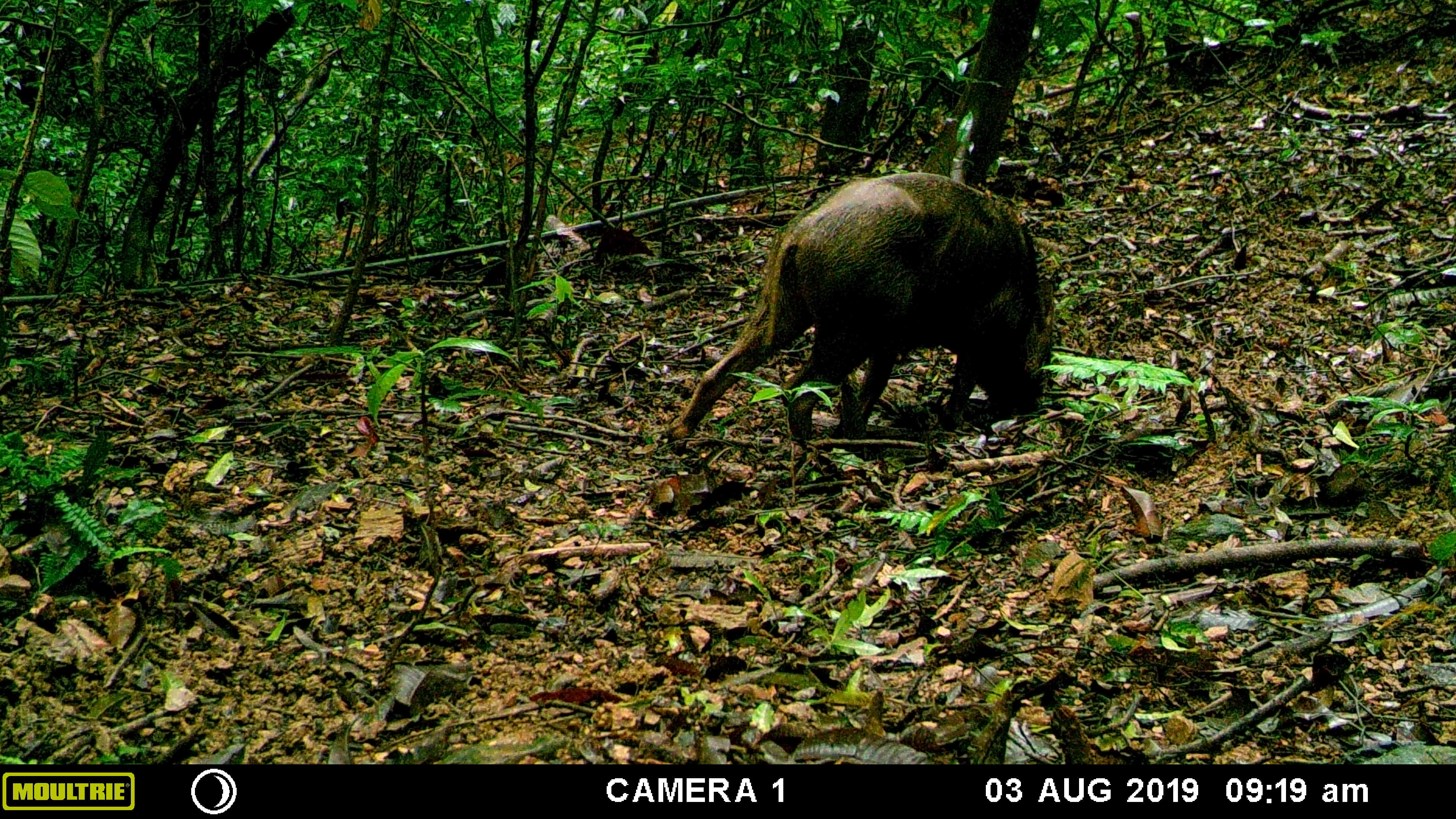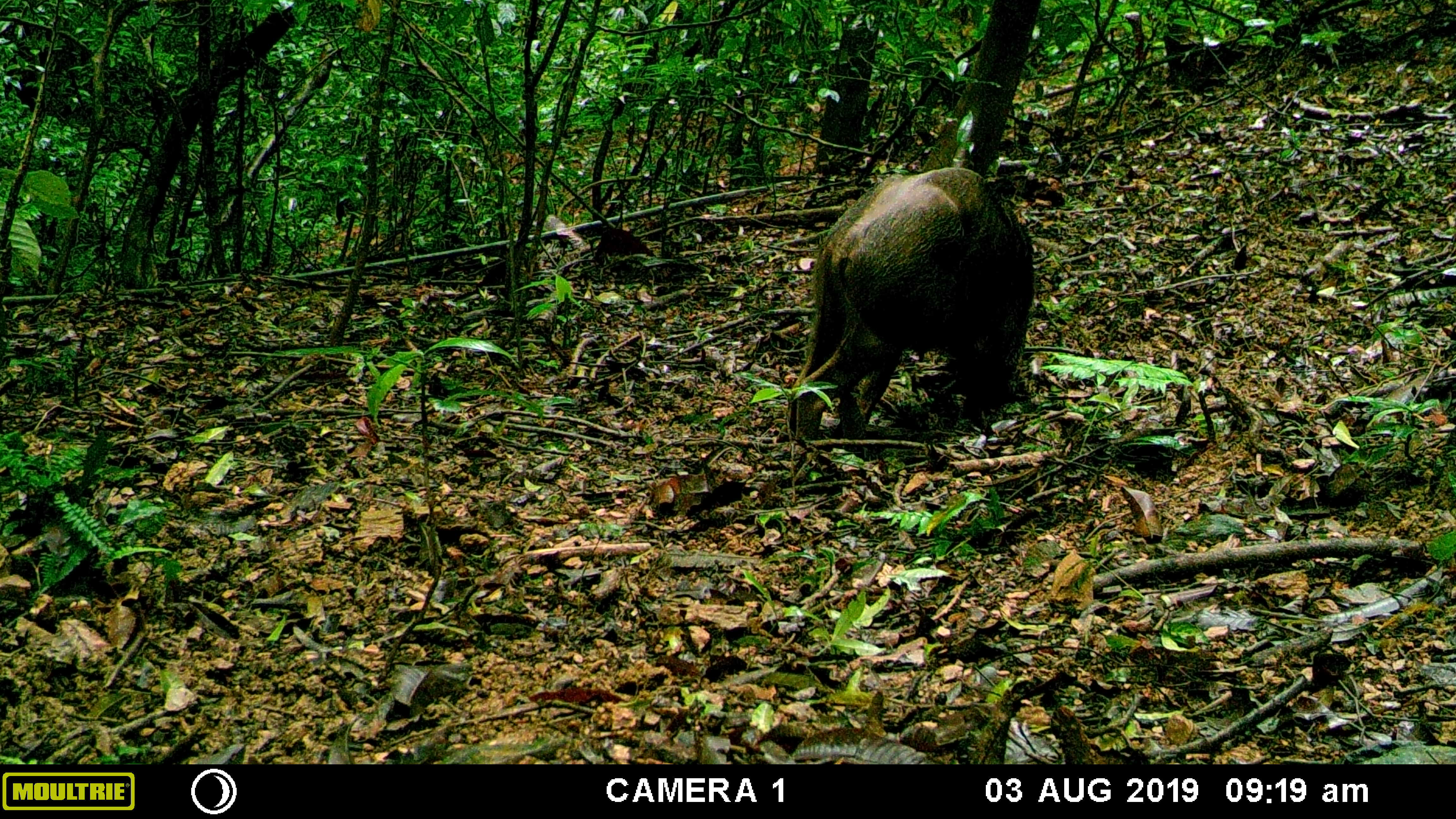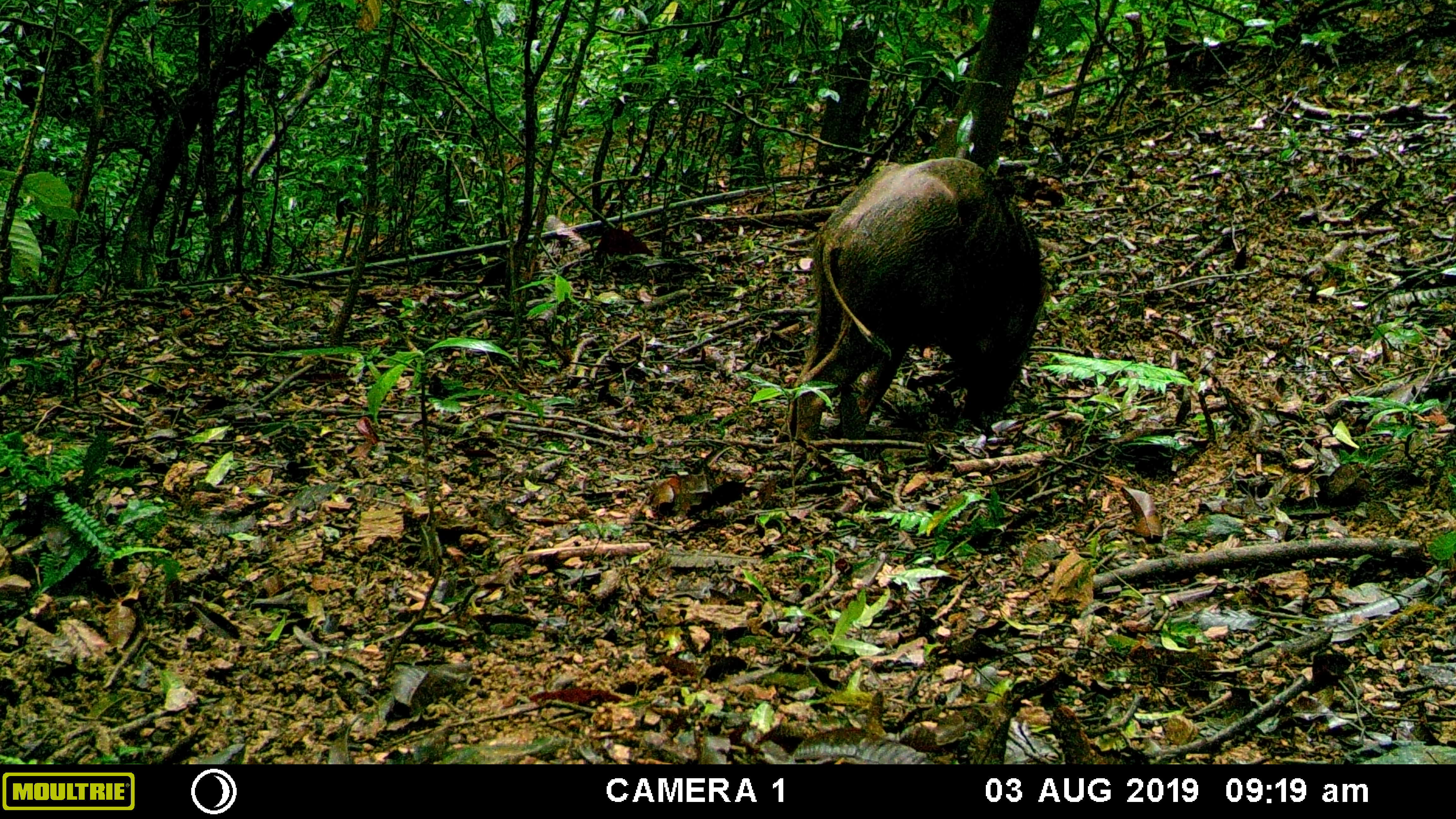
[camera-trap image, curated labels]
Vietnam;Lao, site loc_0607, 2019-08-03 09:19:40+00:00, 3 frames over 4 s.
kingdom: Animalia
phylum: Chordata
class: Mammalia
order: Artiodactyla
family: Suidae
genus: Sus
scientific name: Sus scrofa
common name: eurasian wild pig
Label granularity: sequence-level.